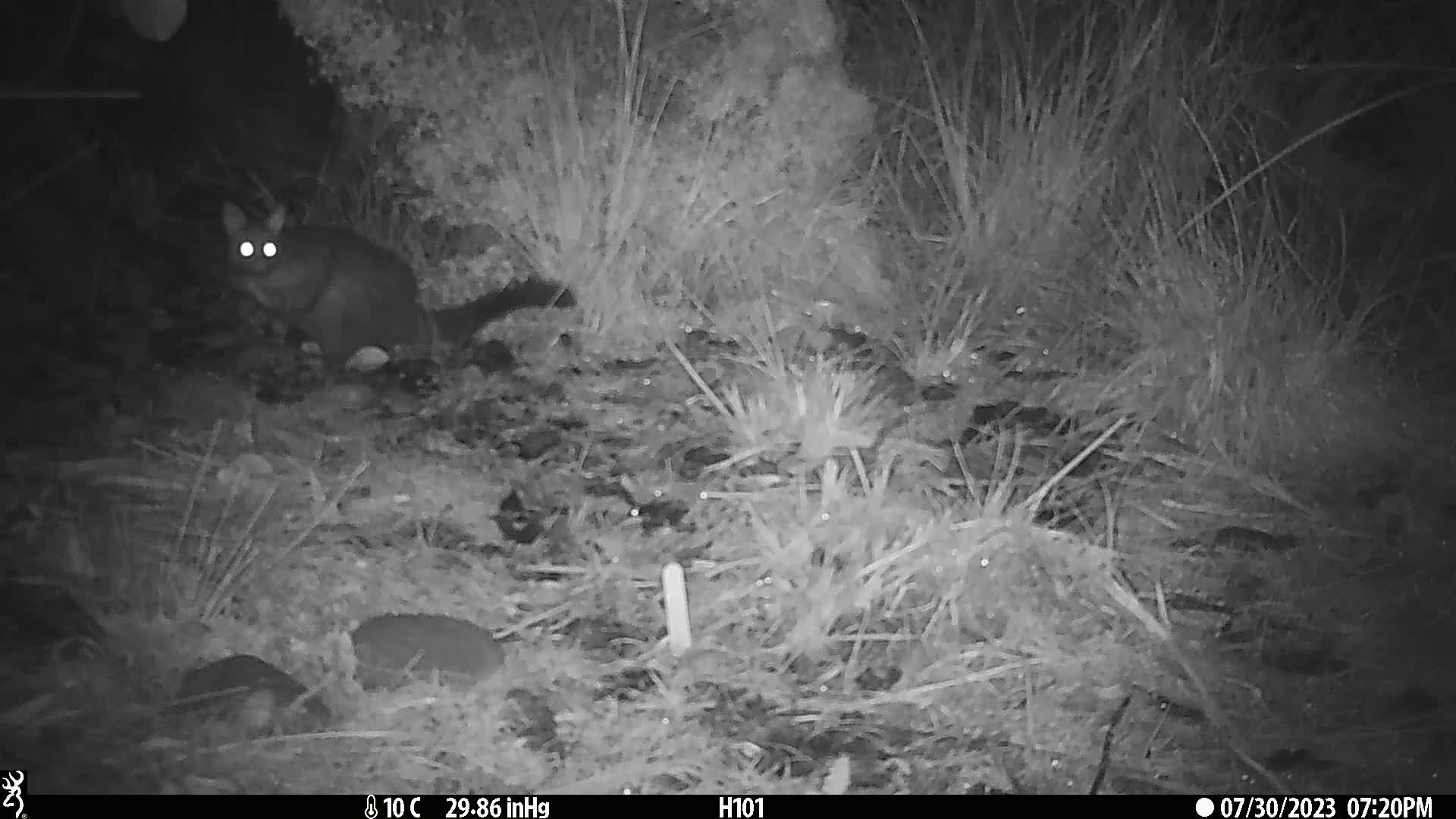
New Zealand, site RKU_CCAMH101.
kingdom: Animalia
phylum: Chordata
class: Mammalia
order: Diprotodontia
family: Phalangeridae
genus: Trichosurus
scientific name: Trichosurus vulpecula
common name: common brushtail possum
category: possum